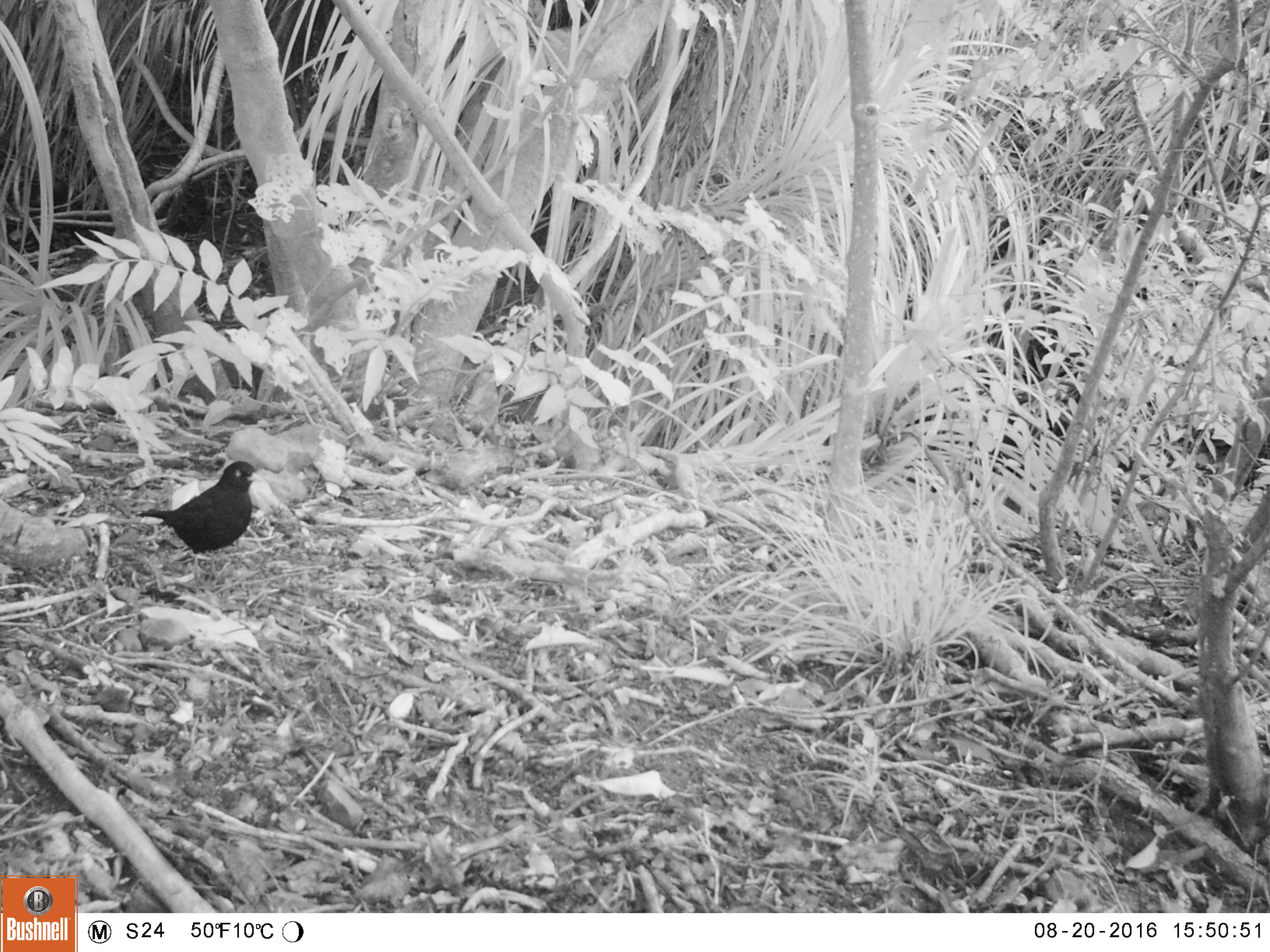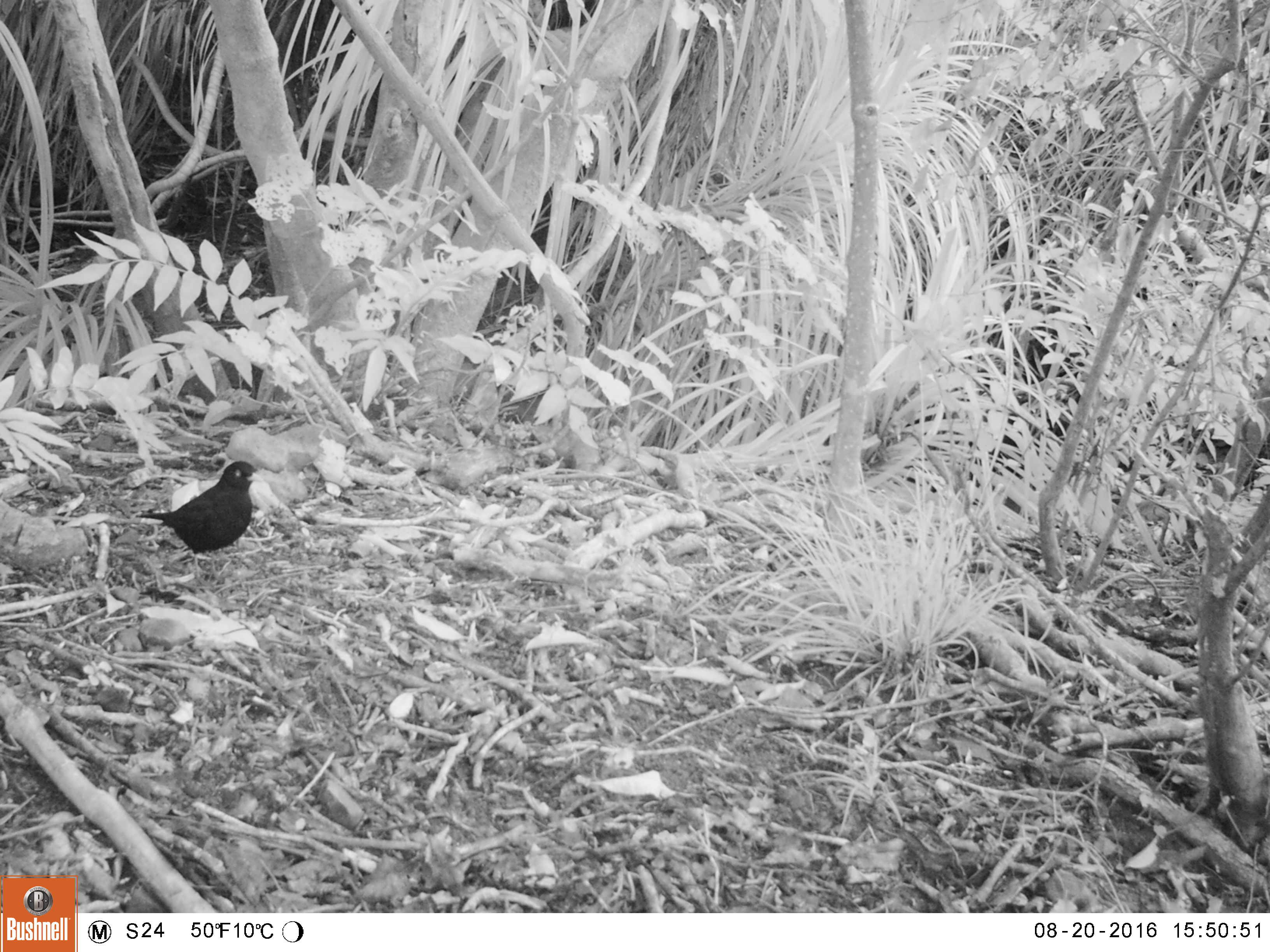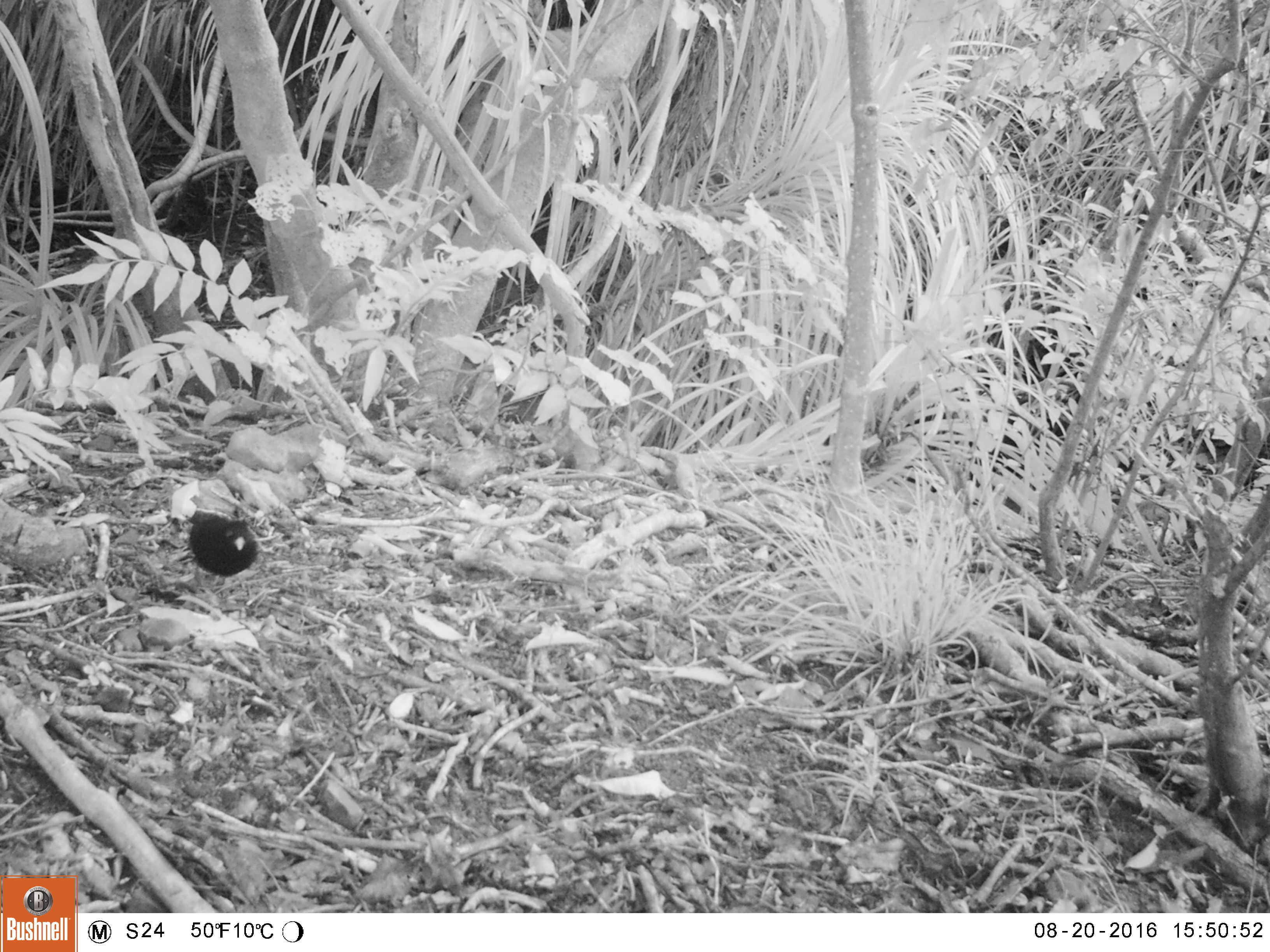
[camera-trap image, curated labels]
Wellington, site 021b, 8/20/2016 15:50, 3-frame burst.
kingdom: Animalia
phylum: Chordata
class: Aves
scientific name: Aves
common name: bird